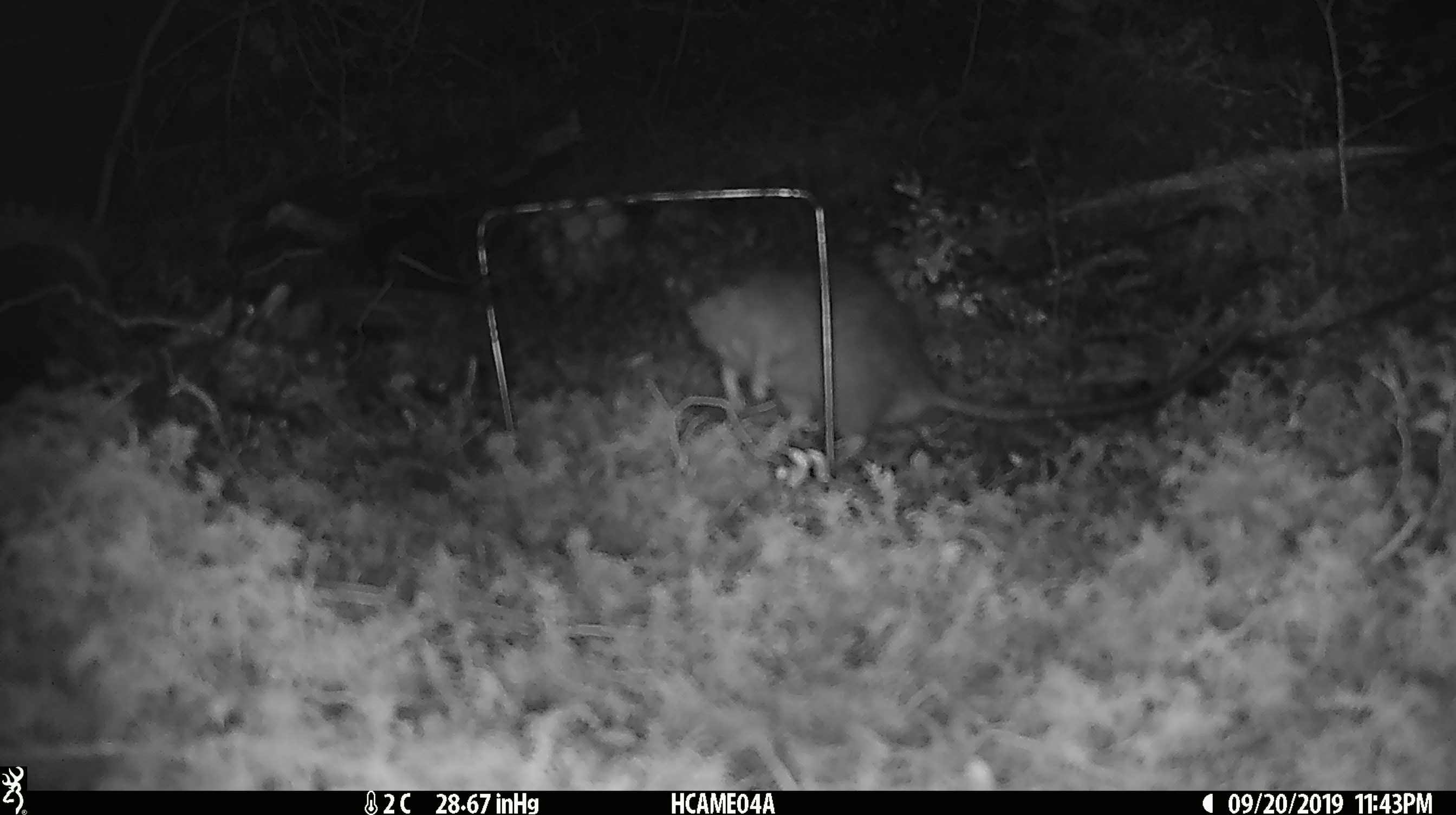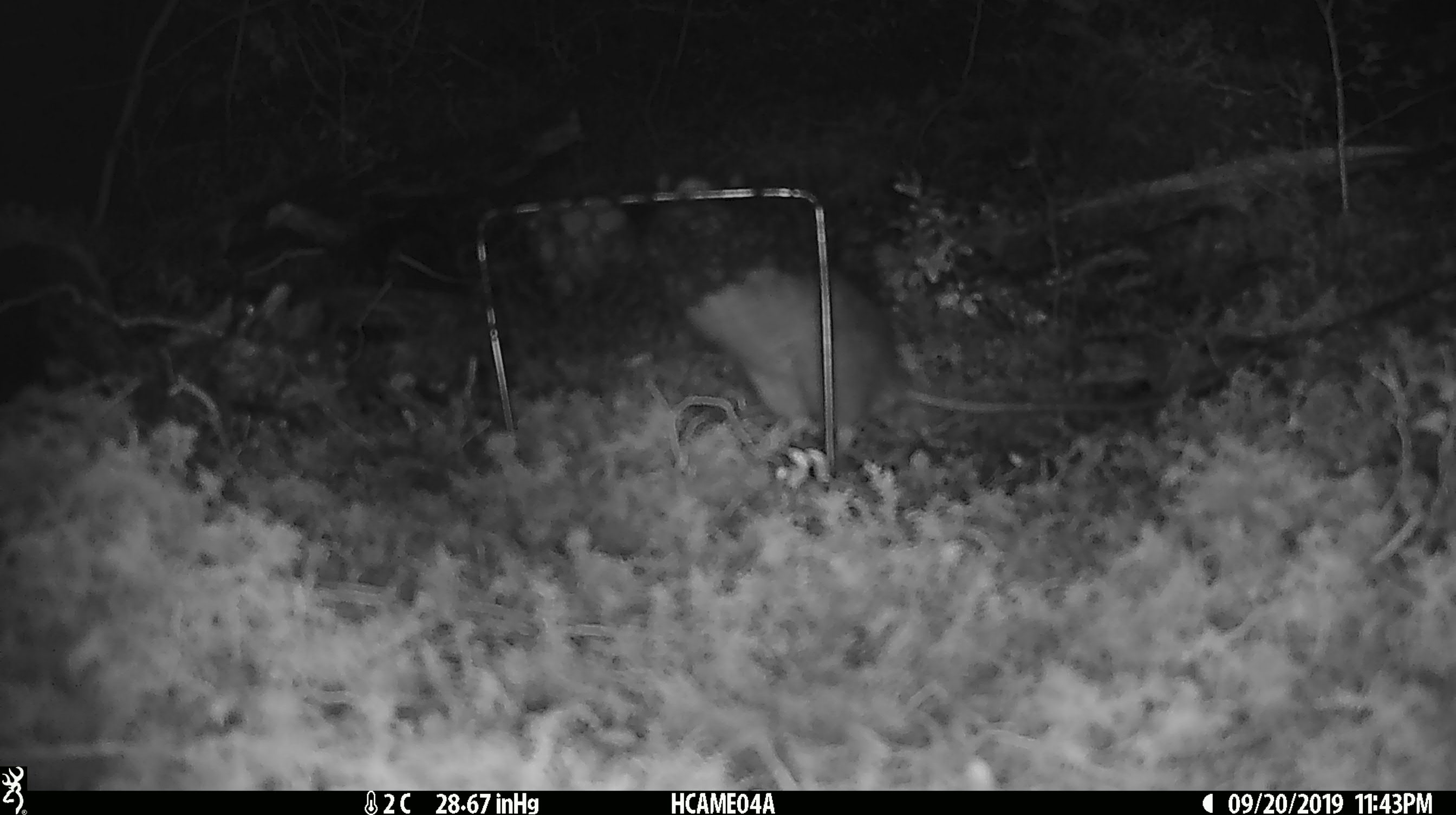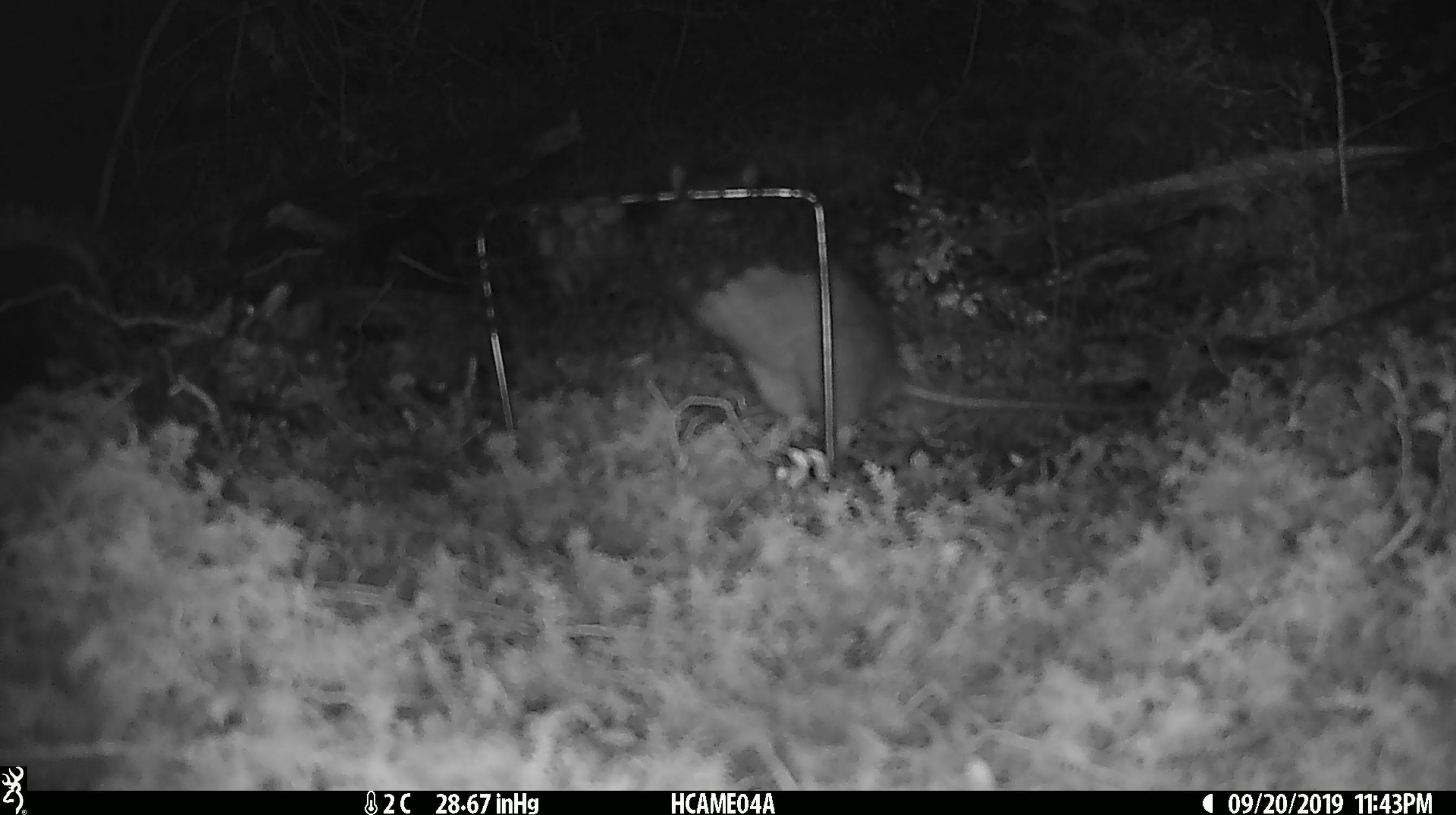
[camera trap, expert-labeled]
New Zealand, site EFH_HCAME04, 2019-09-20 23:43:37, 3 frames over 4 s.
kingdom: Animalia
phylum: Chordata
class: Mammalia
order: Rodentia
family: Muridae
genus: Rattus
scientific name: Rattus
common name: rat